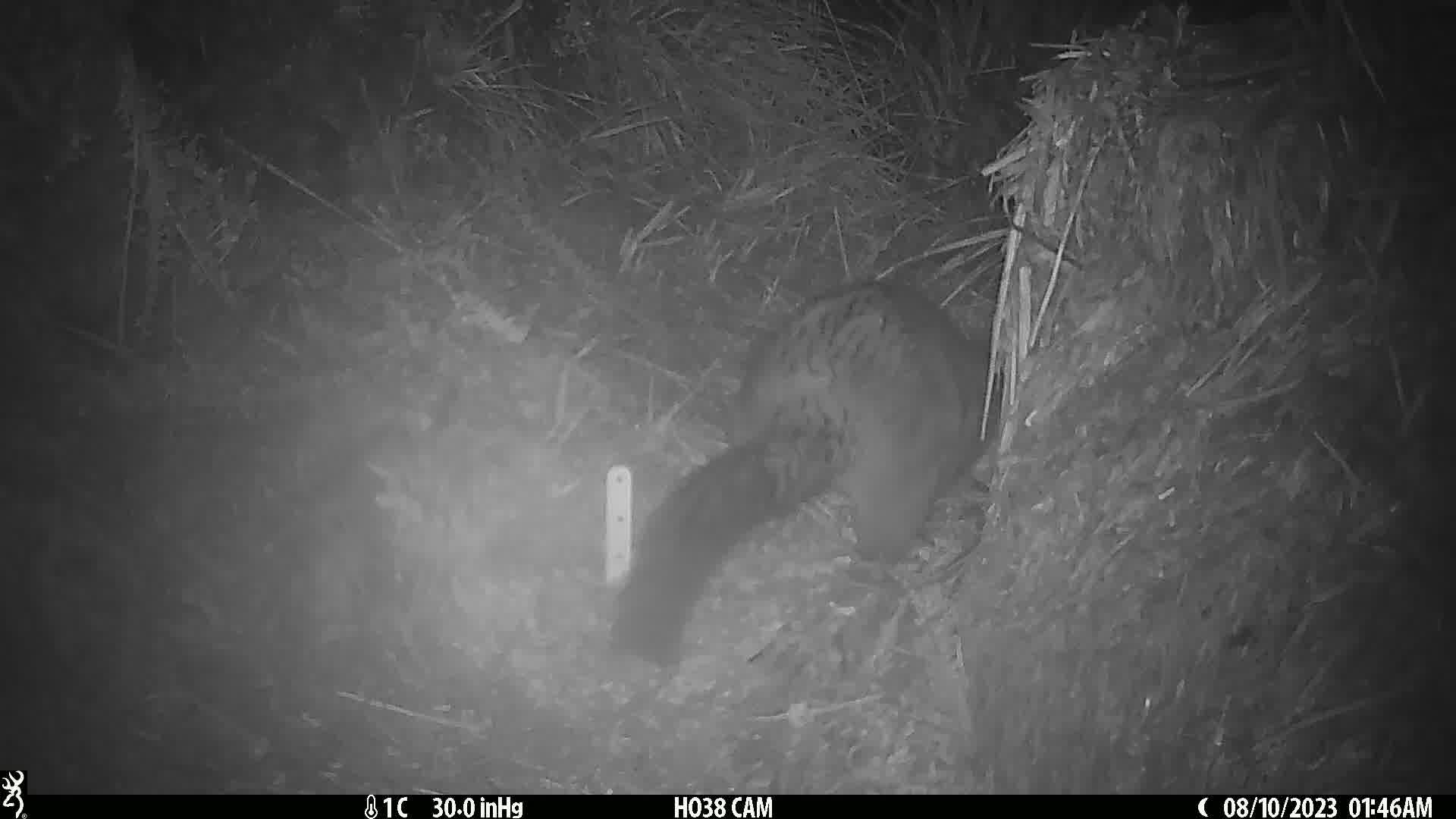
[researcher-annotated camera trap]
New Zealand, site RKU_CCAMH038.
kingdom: Animalia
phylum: Chordata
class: Mammalia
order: Diprotodontia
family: Phalangeridae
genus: Trichosurus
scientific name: Trichosurus vulpecula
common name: common brushtail possum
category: possum